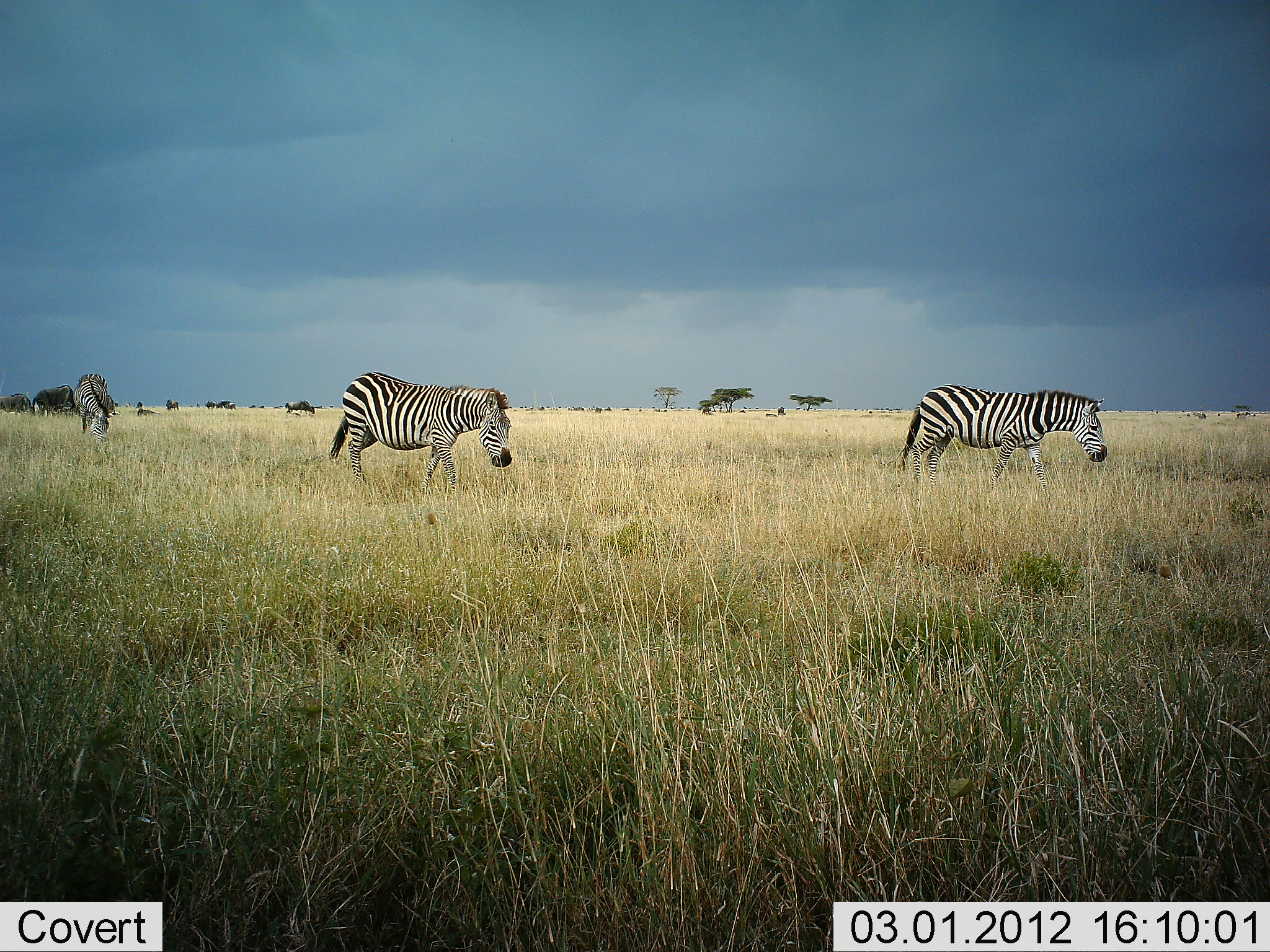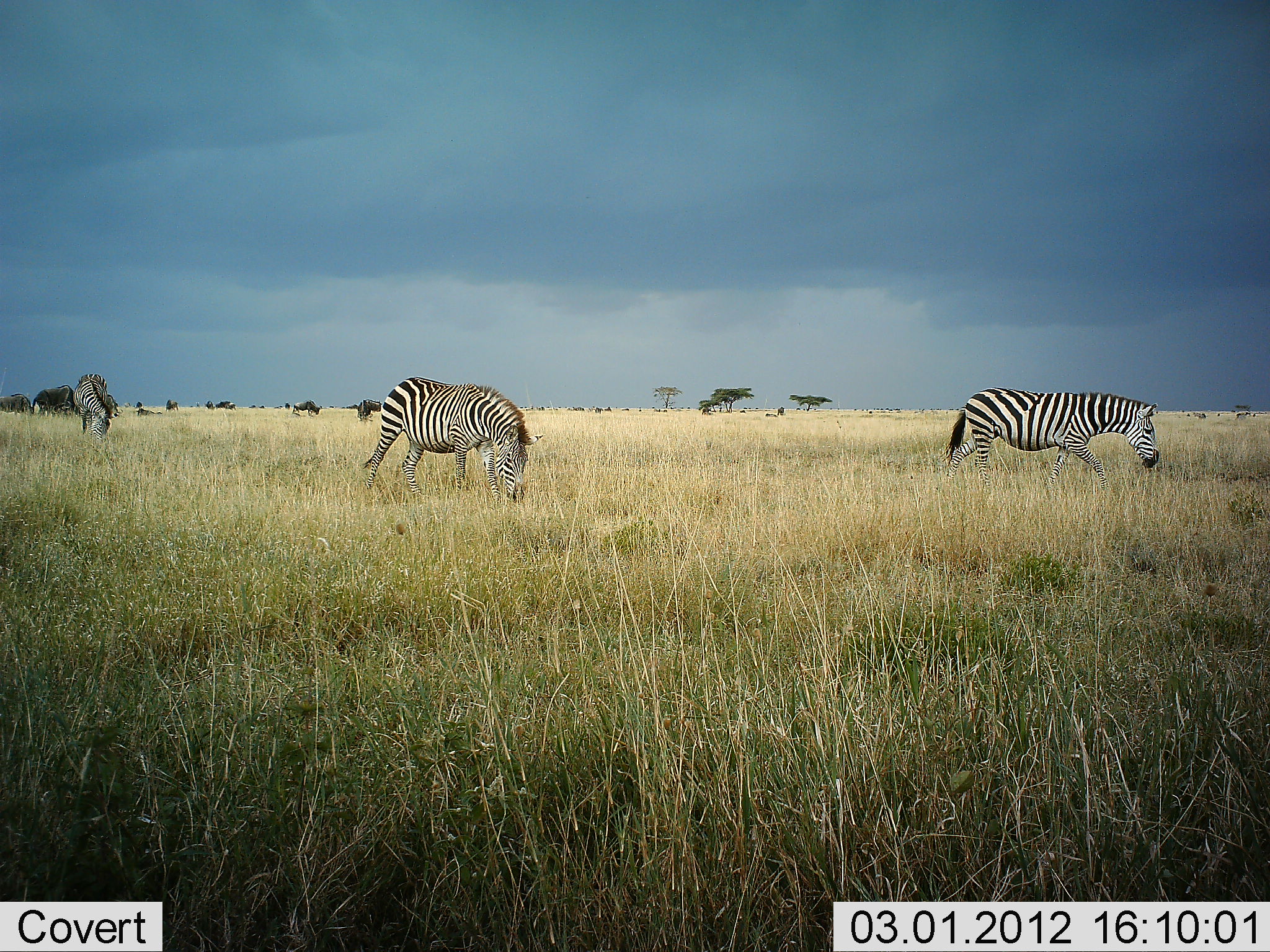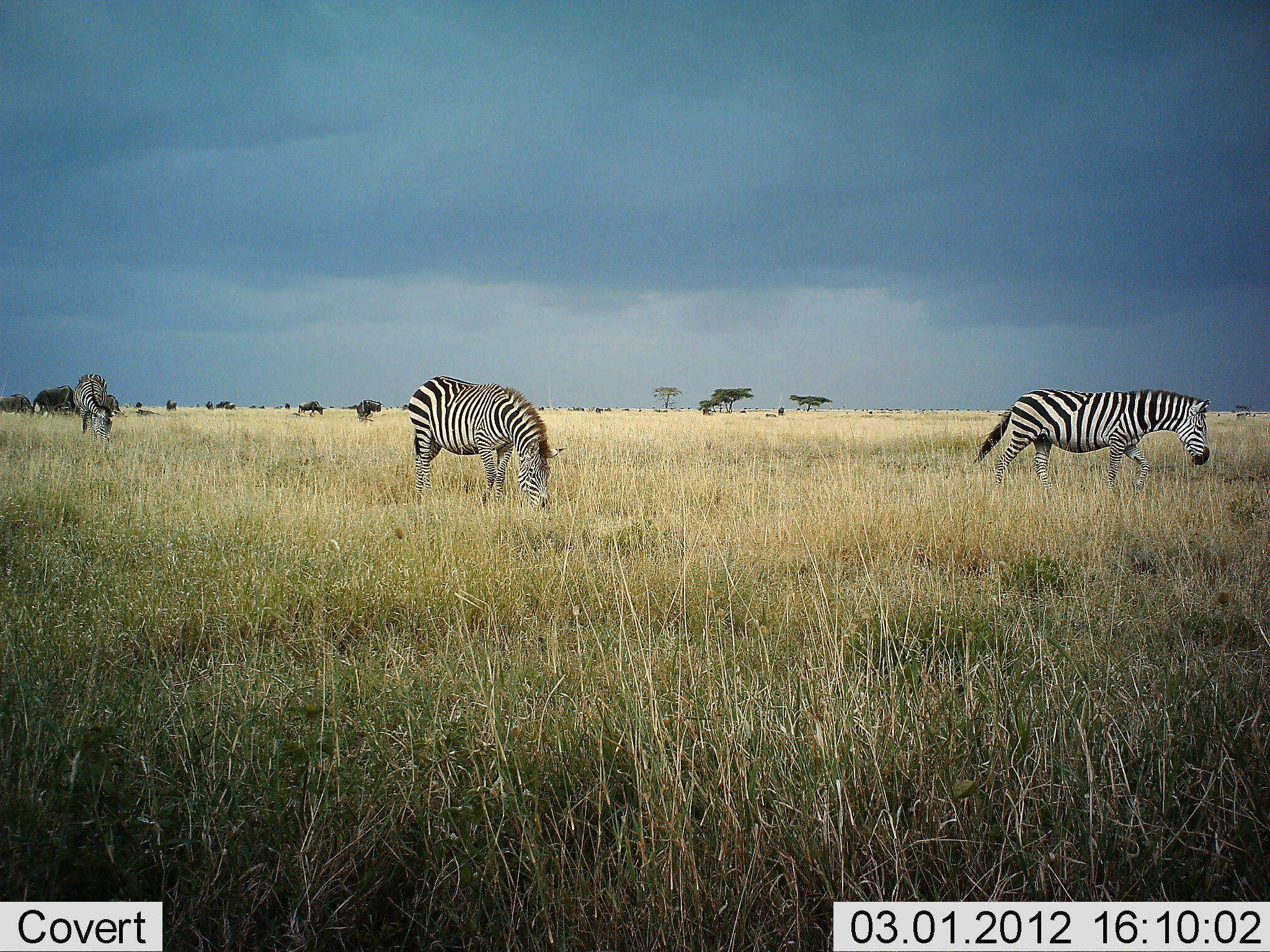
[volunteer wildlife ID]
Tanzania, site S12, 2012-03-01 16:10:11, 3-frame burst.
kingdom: Animalia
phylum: Chordata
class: Mammalia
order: Perissodactyla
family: Equidae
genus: Equus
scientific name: Equus quagga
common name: plains zebra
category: zebra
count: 3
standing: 10%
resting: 0%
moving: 71%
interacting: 0%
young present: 0%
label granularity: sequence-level